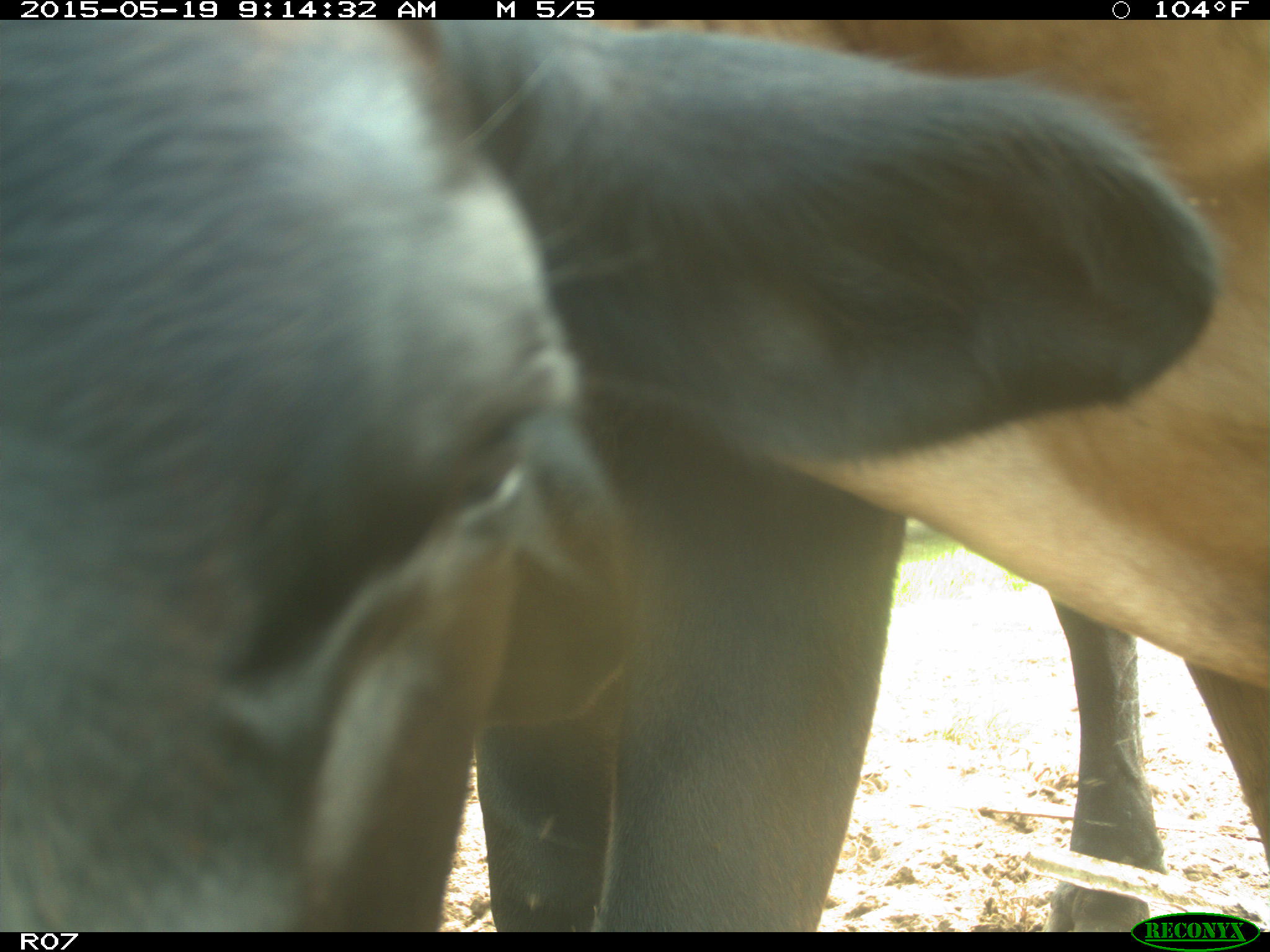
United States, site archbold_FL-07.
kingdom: Animalia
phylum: Chordata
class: Mammalia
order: Artiodactyla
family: Bovidae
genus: Bos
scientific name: Bos taurus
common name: domestic cow